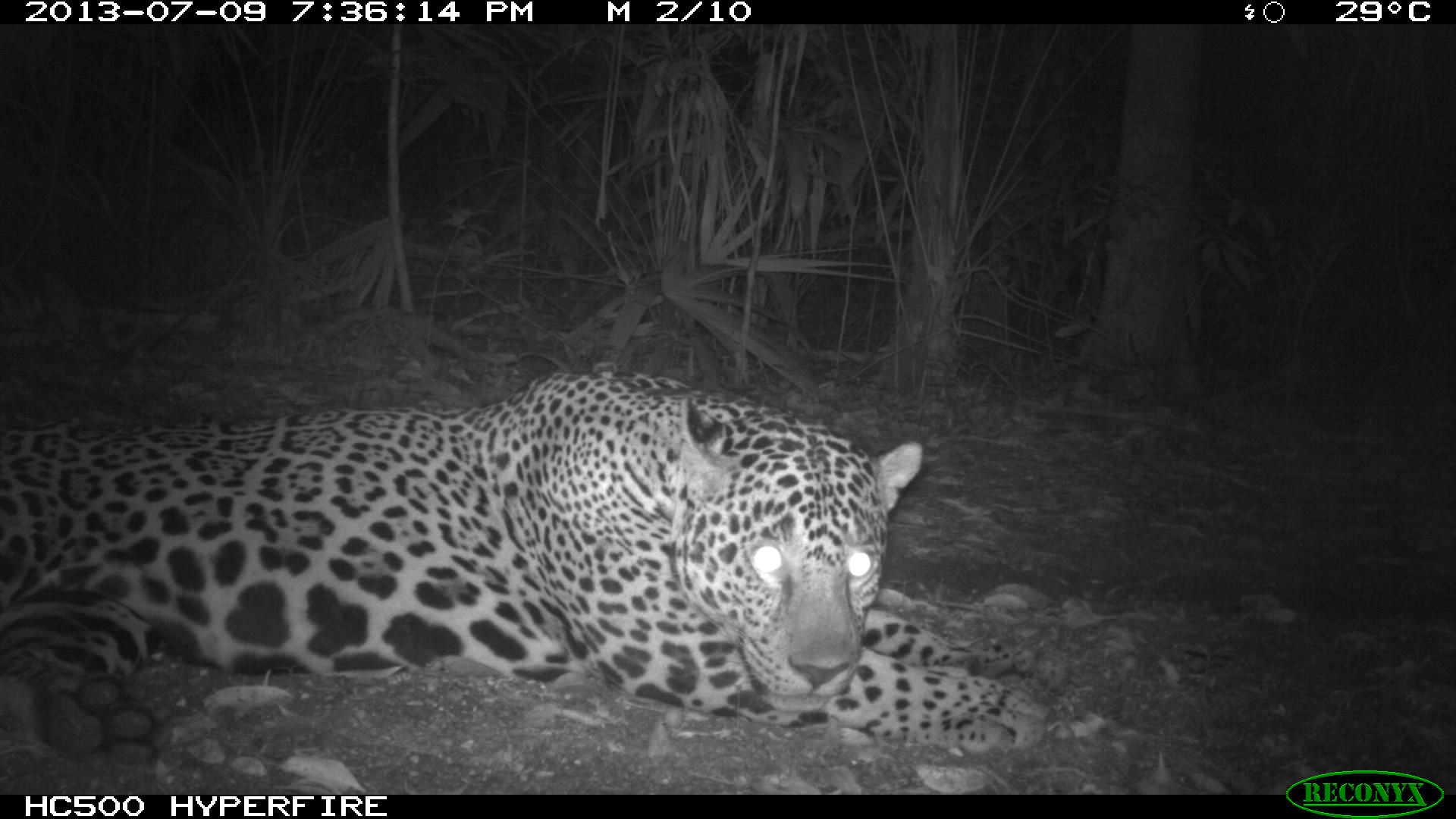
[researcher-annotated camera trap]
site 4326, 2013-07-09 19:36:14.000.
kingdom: Animalia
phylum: Chordata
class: Mammalia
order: Carnivora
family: Felidae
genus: Panthera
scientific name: Panthera onca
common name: jaguar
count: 1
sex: male